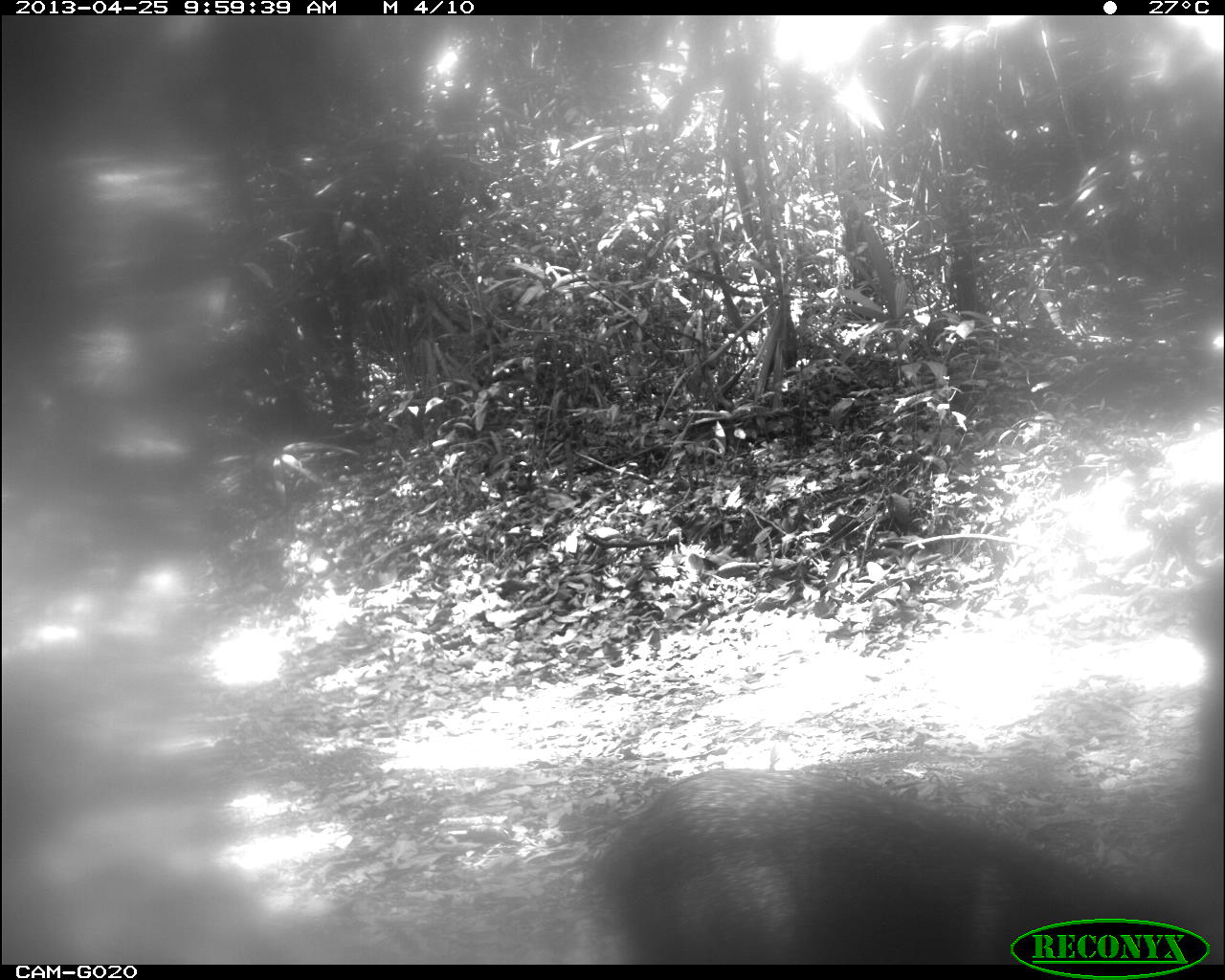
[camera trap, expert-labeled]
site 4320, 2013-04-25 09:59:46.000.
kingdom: Animalia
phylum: Chordata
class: Mammalia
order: Artiodactyla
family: Tayassuidae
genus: Pecari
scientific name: Pecari tajacu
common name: collared peccary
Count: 3.